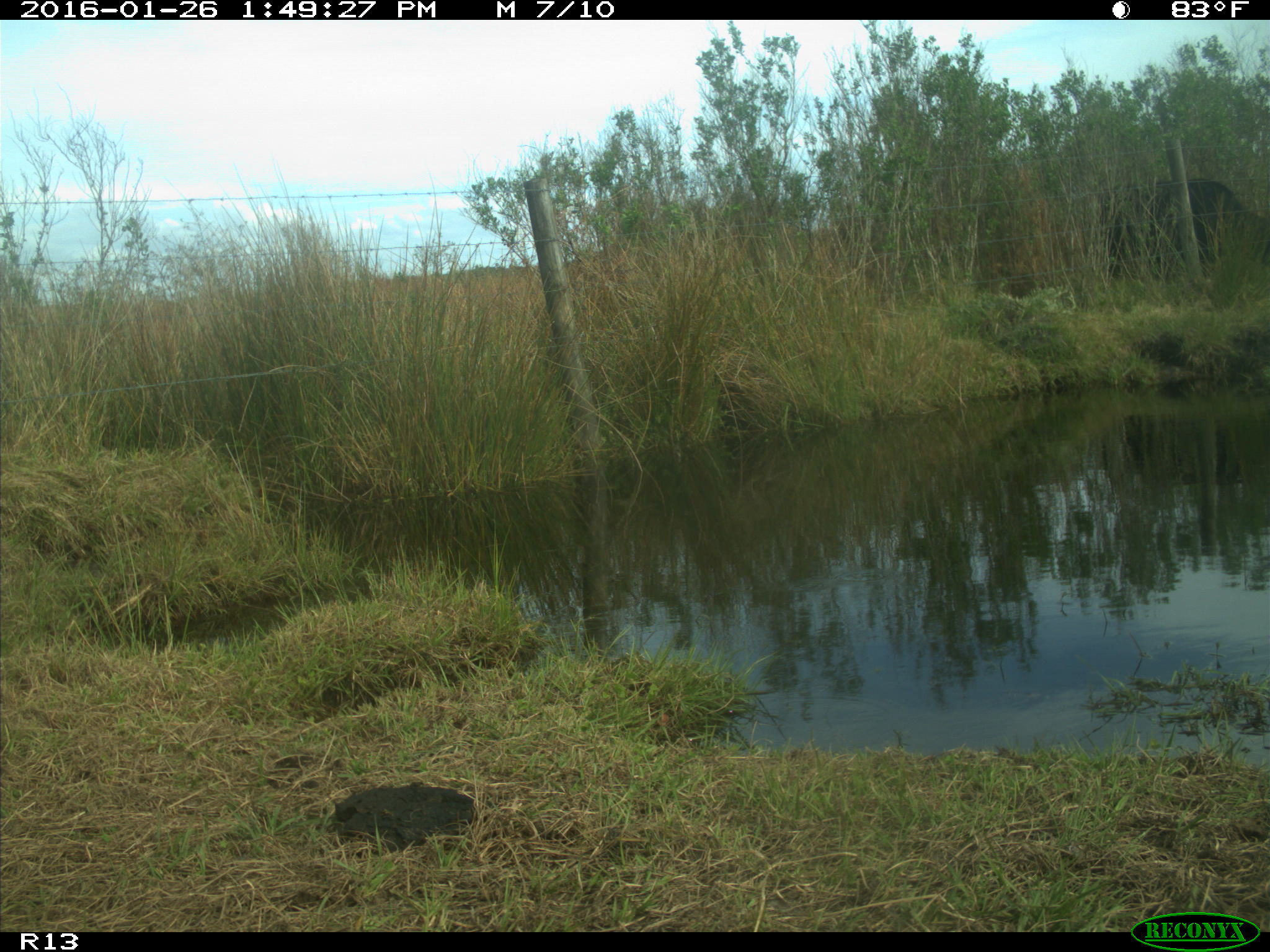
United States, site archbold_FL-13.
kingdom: Animalia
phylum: Chordata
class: Mammalia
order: Artiodactyla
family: Bovidae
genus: Bos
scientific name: Bos taurus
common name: domestic cow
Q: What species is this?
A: Bos taurus (domestic cow).